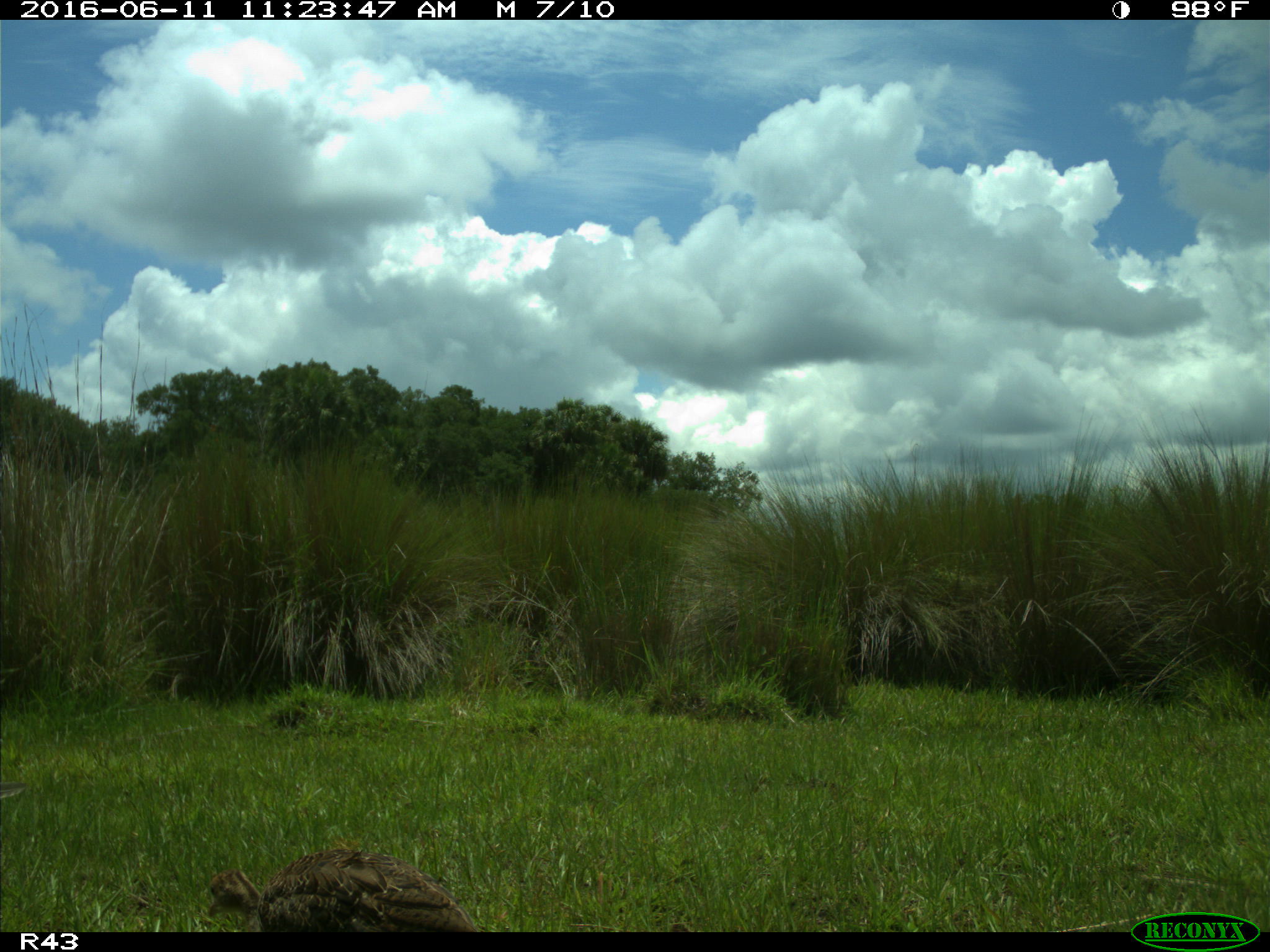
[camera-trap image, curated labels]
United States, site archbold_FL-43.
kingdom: Animalia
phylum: Chordata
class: Aves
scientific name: Aves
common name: birds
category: unidentified bird